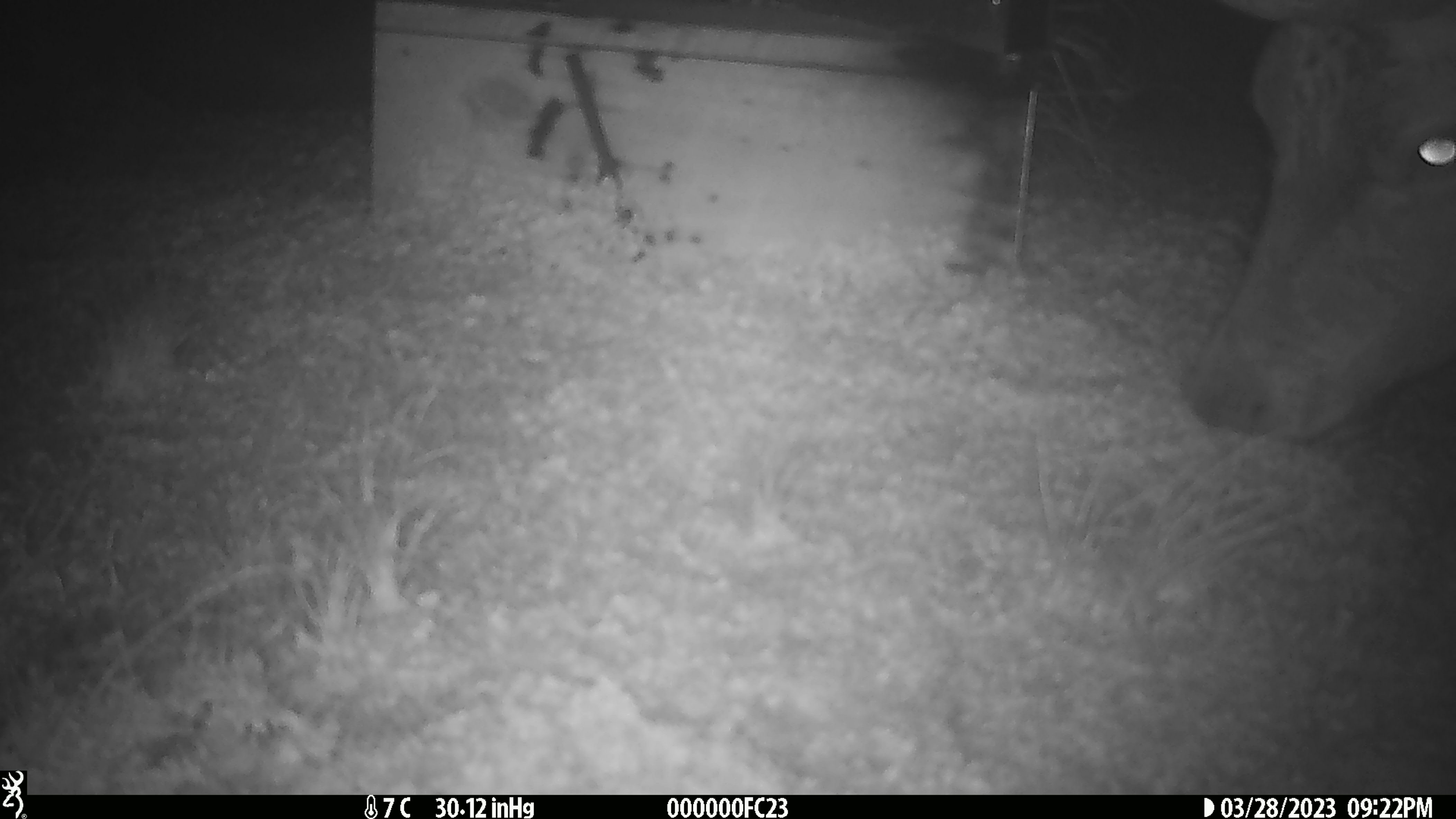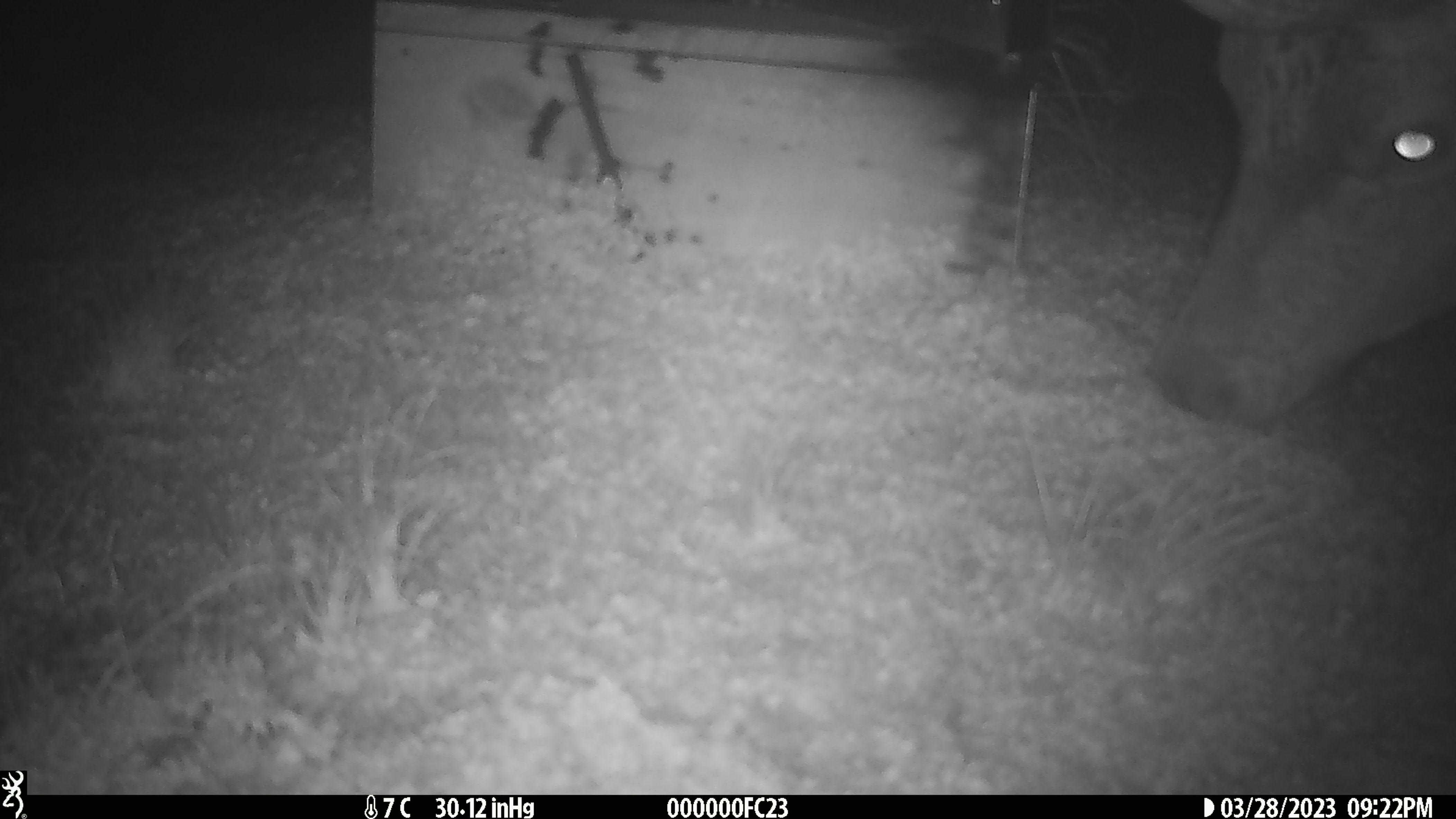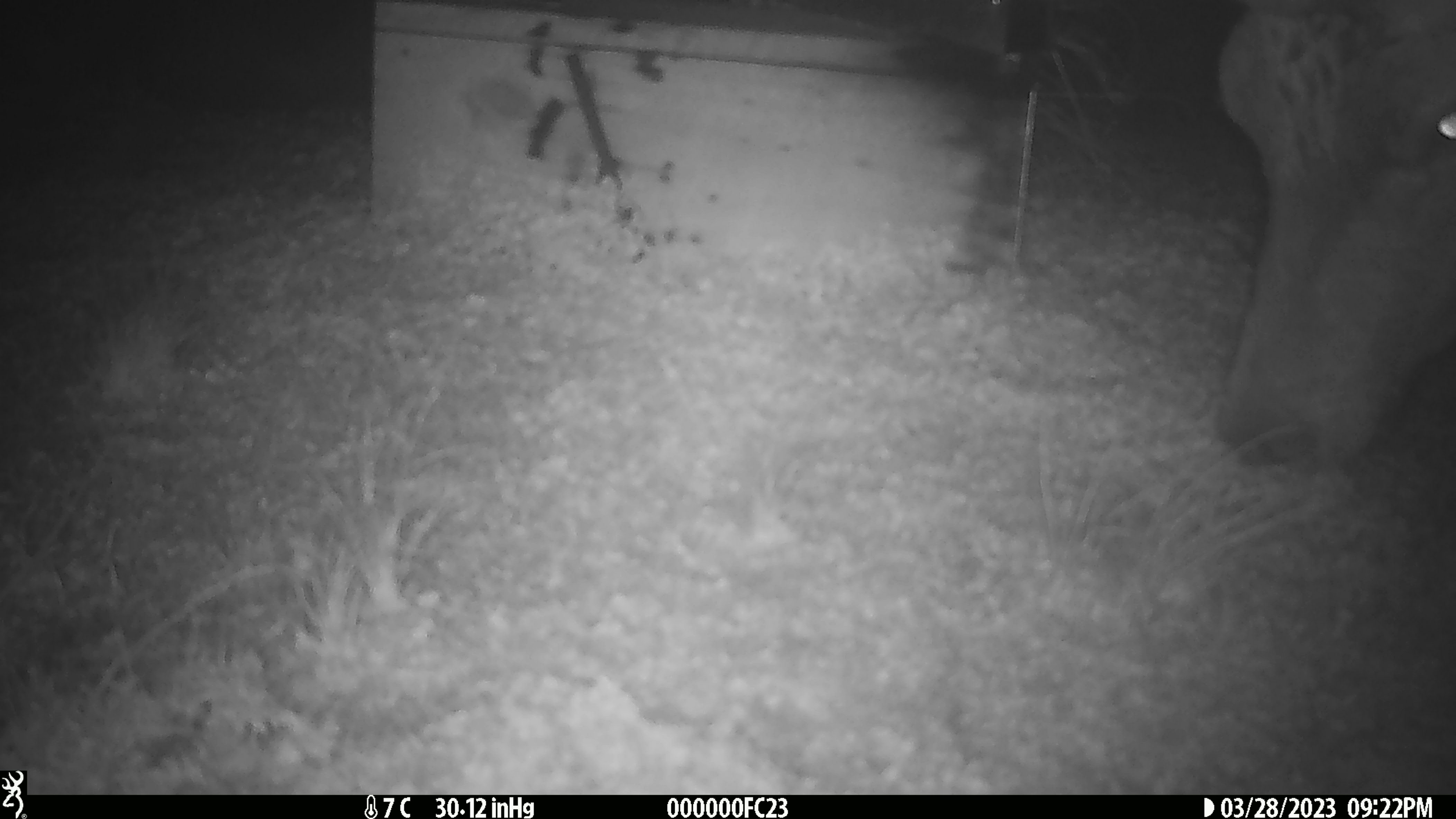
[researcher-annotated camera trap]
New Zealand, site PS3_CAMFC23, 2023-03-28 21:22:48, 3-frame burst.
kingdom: Animalia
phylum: Chordata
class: Mammalia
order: Artiodactyla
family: Cervidae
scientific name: Cervidae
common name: deer